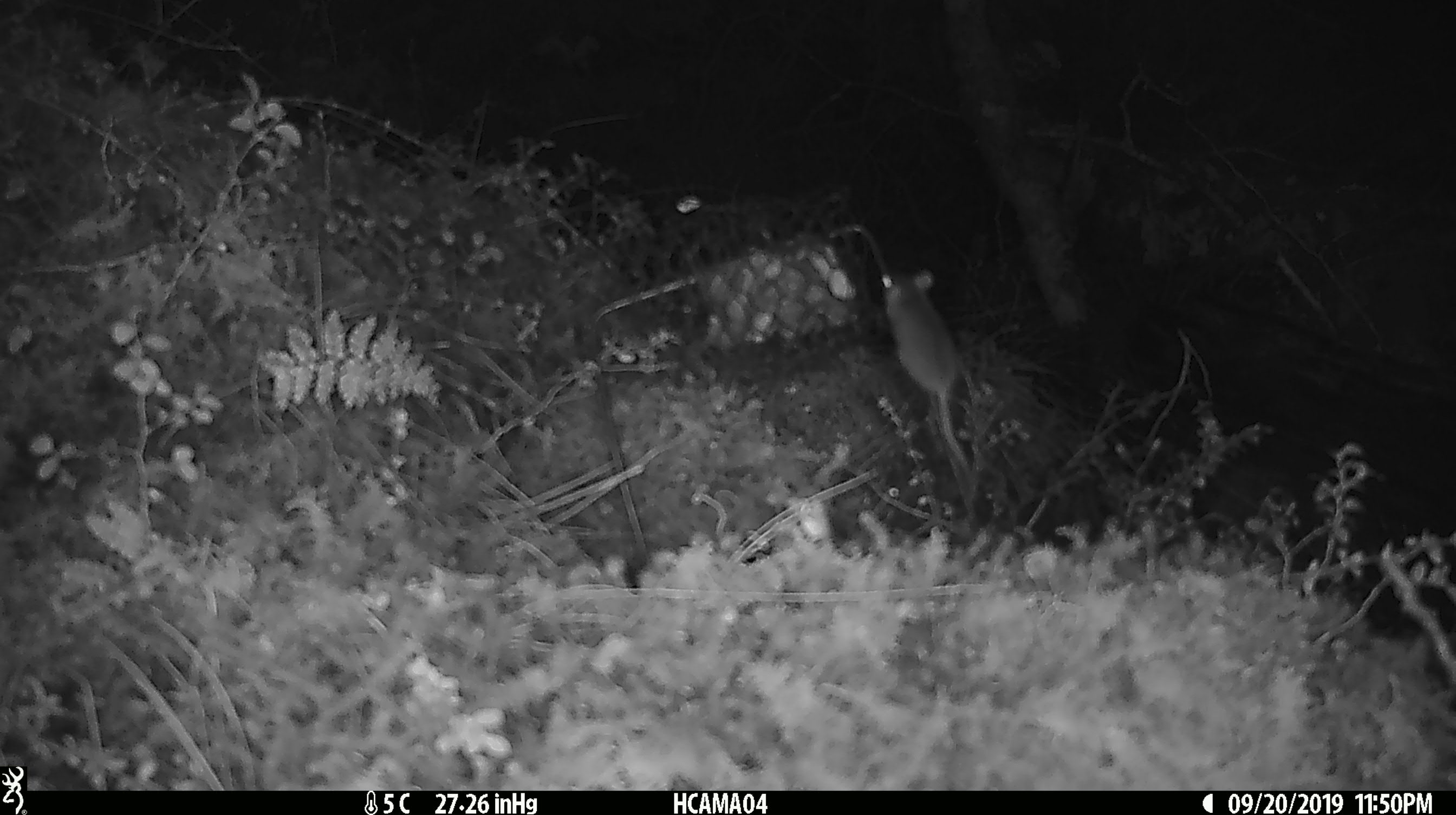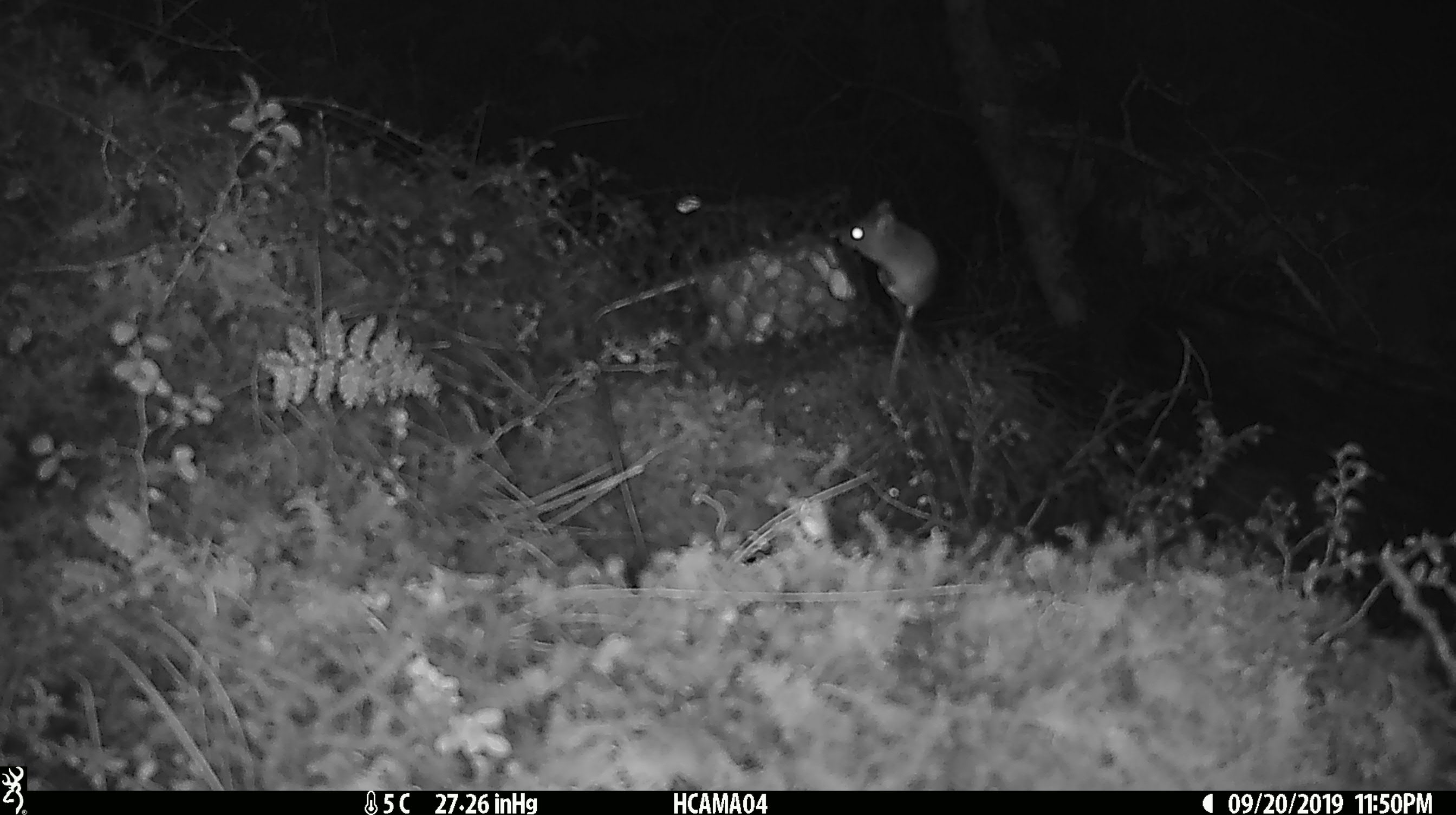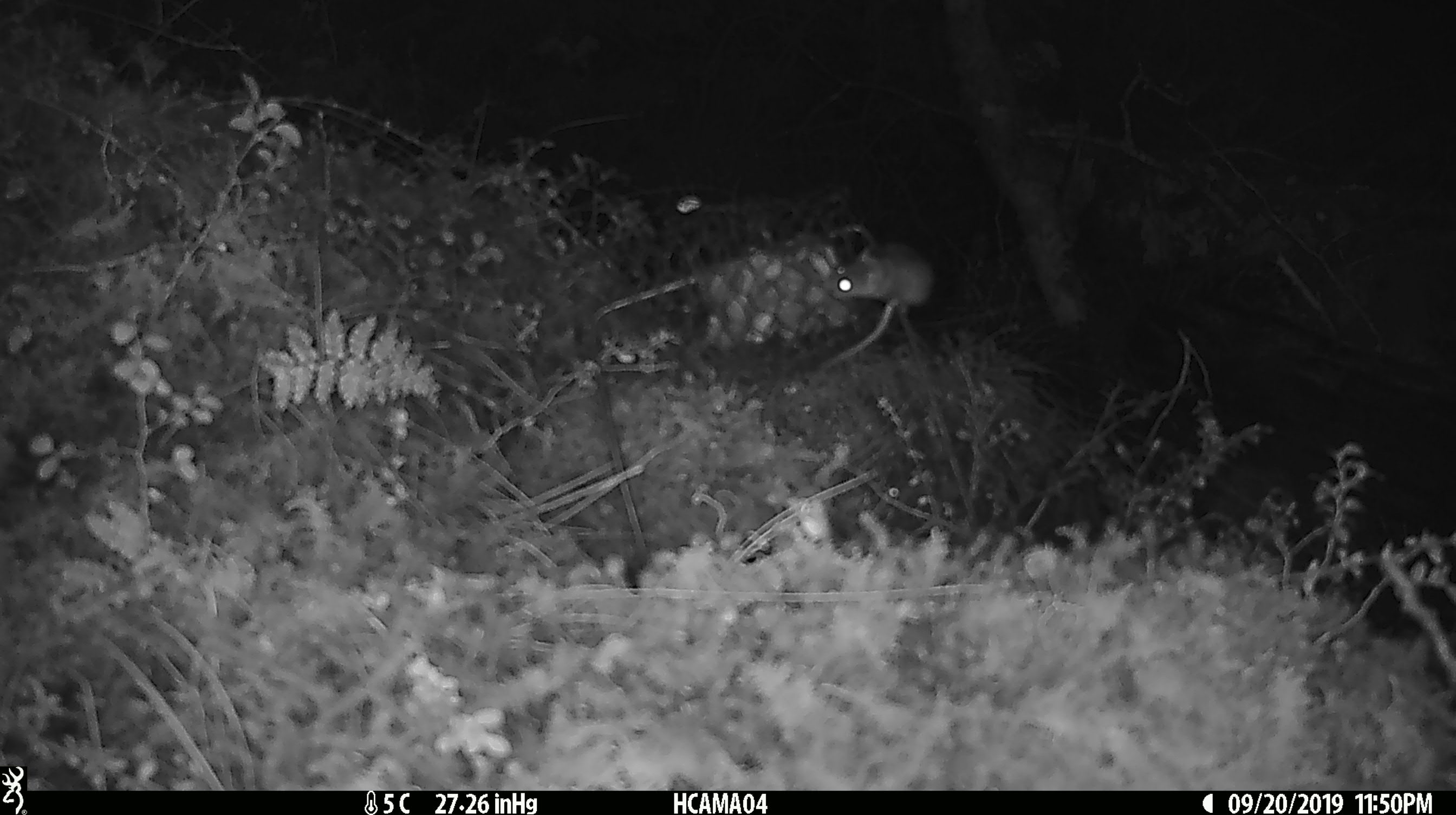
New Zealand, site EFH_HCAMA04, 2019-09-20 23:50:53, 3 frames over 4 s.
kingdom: Animalia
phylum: Chordata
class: Mammalia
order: Rodentia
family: Muridae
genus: Mus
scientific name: Mus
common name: mouse